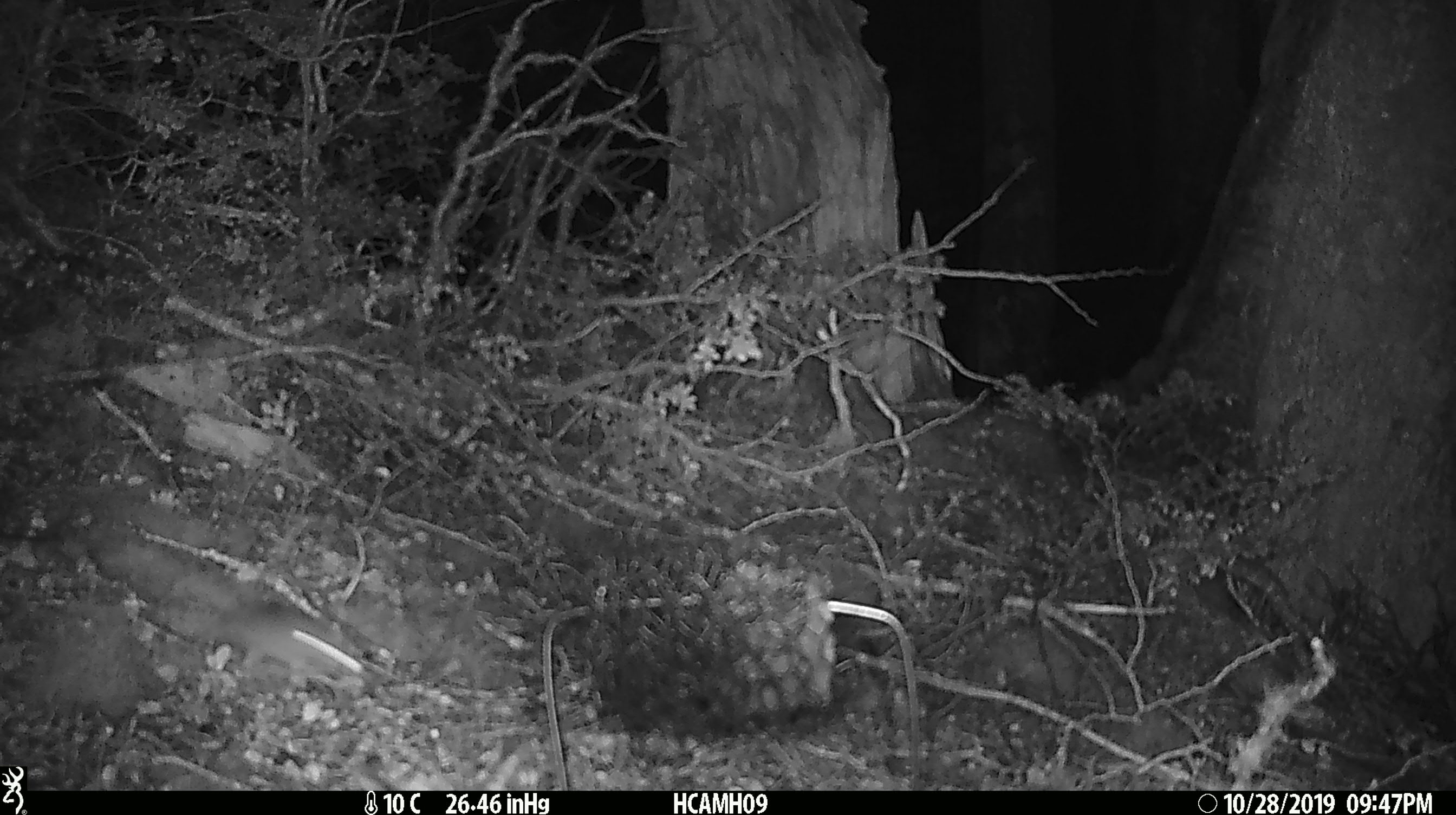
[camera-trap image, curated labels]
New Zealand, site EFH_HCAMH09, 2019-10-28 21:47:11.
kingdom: Animalia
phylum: Chordata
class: Mammalia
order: Rodentia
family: Muridae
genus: Mus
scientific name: Mus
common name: mouse